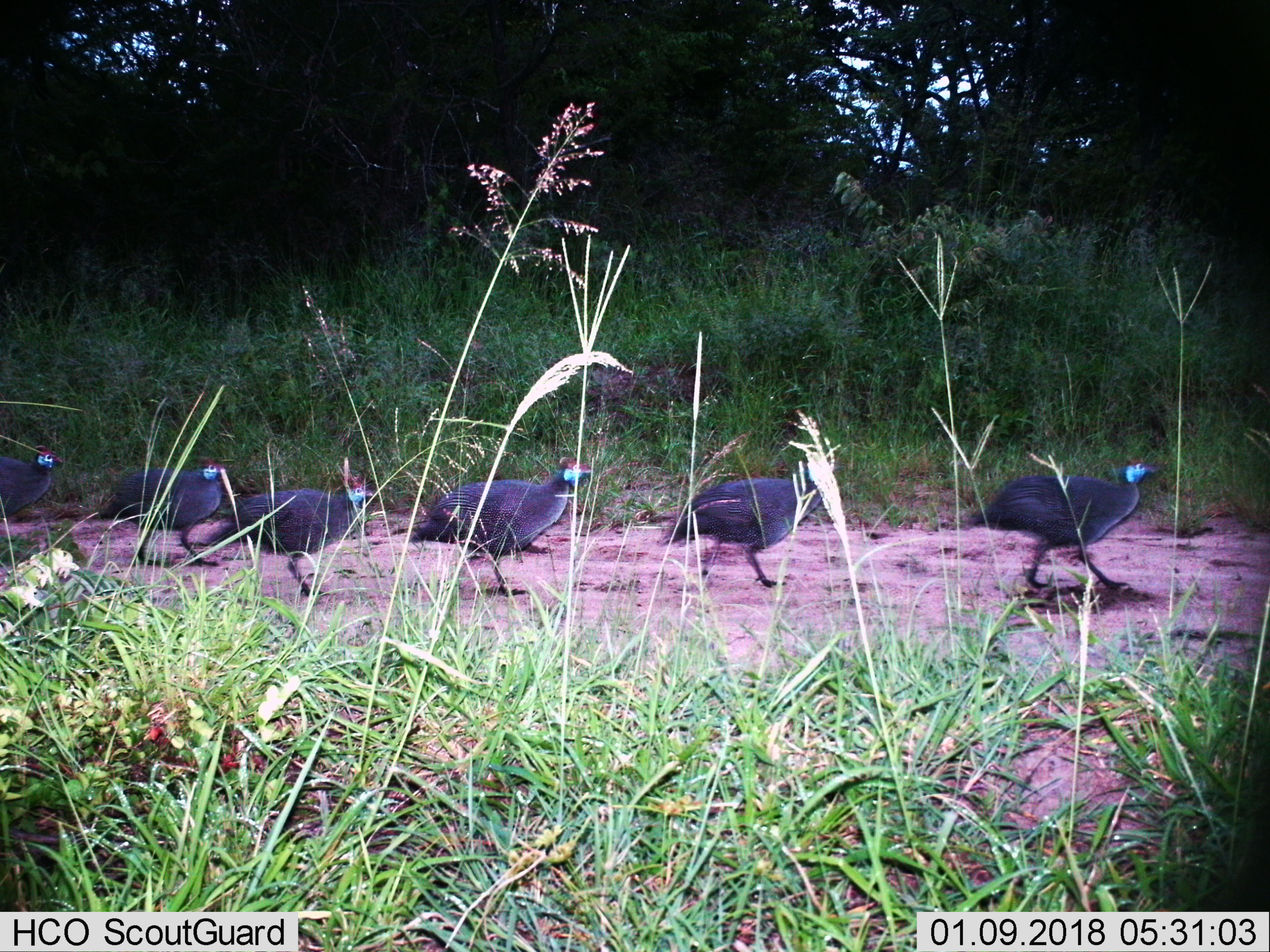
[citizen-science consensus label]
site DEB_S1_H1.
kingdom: Animalia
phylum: Chordata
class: Aves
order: Galliformes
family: Numididae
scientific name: Numididae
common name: guineafowl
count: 6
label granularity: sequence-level